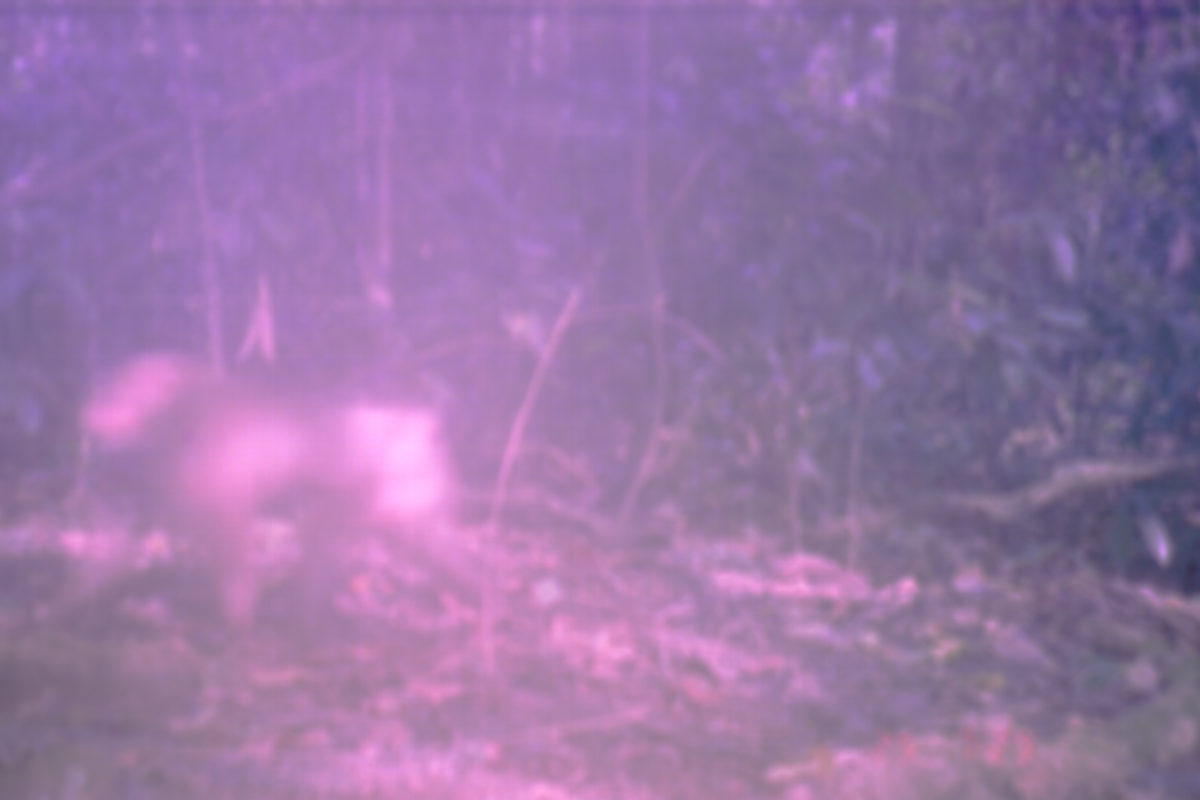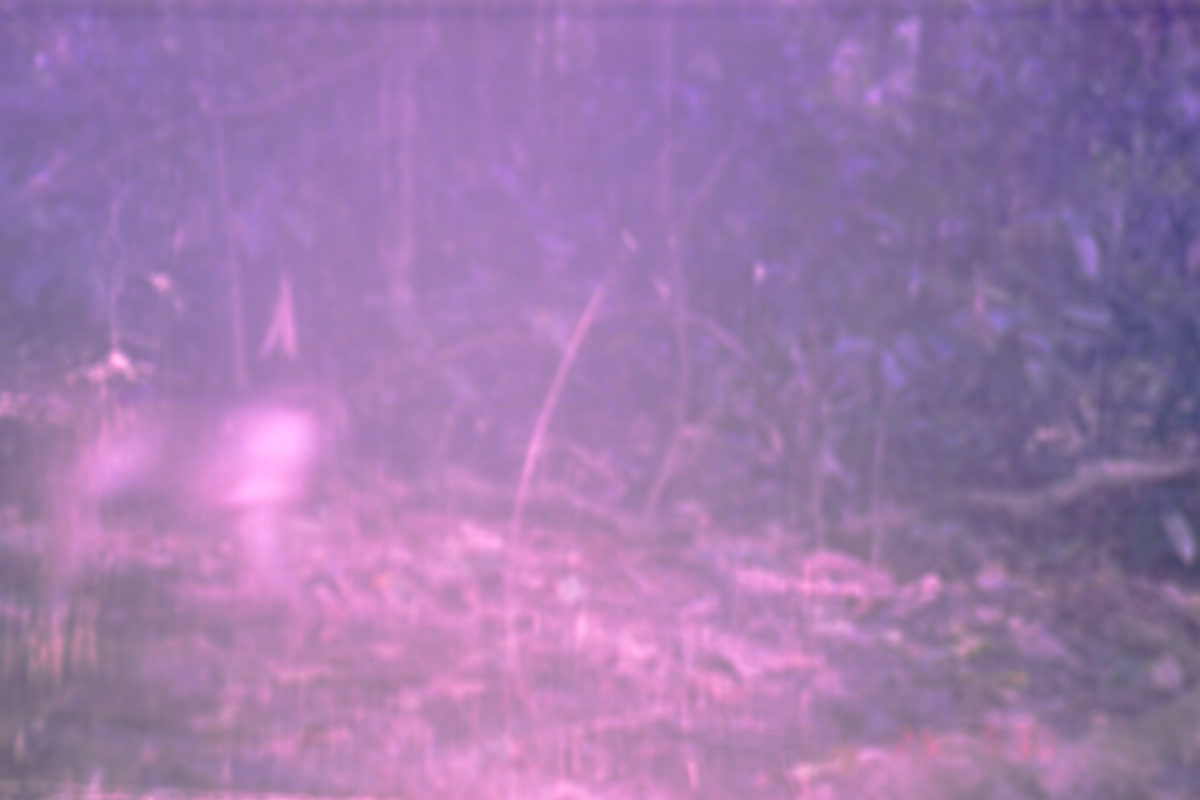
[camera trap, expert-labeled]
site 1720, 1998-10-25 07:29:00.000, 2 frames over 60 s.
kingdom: Animalia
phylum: Chordata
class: Mammalia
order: Primates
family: Cercopithecidae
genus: Macaca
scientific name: Macaca nemestrina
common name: southern pig-tailed macaque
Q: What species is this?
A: Macaca nemestrina (southern pig-tailed macaque).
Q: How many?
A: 1.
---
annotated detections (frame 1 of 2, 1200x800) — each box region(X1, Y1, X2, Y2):
macaca nemestrina: region(74, 342, 511, 644)